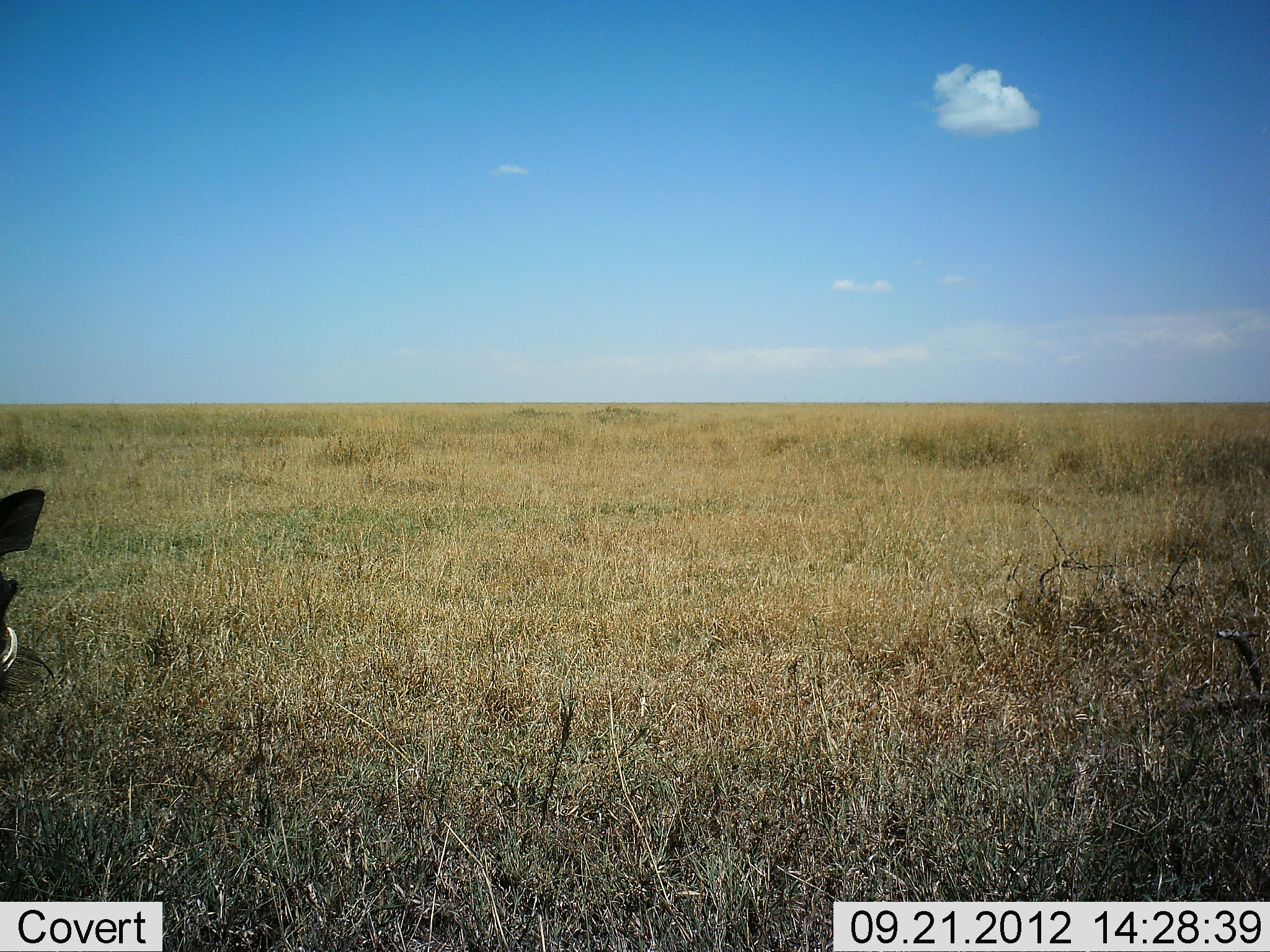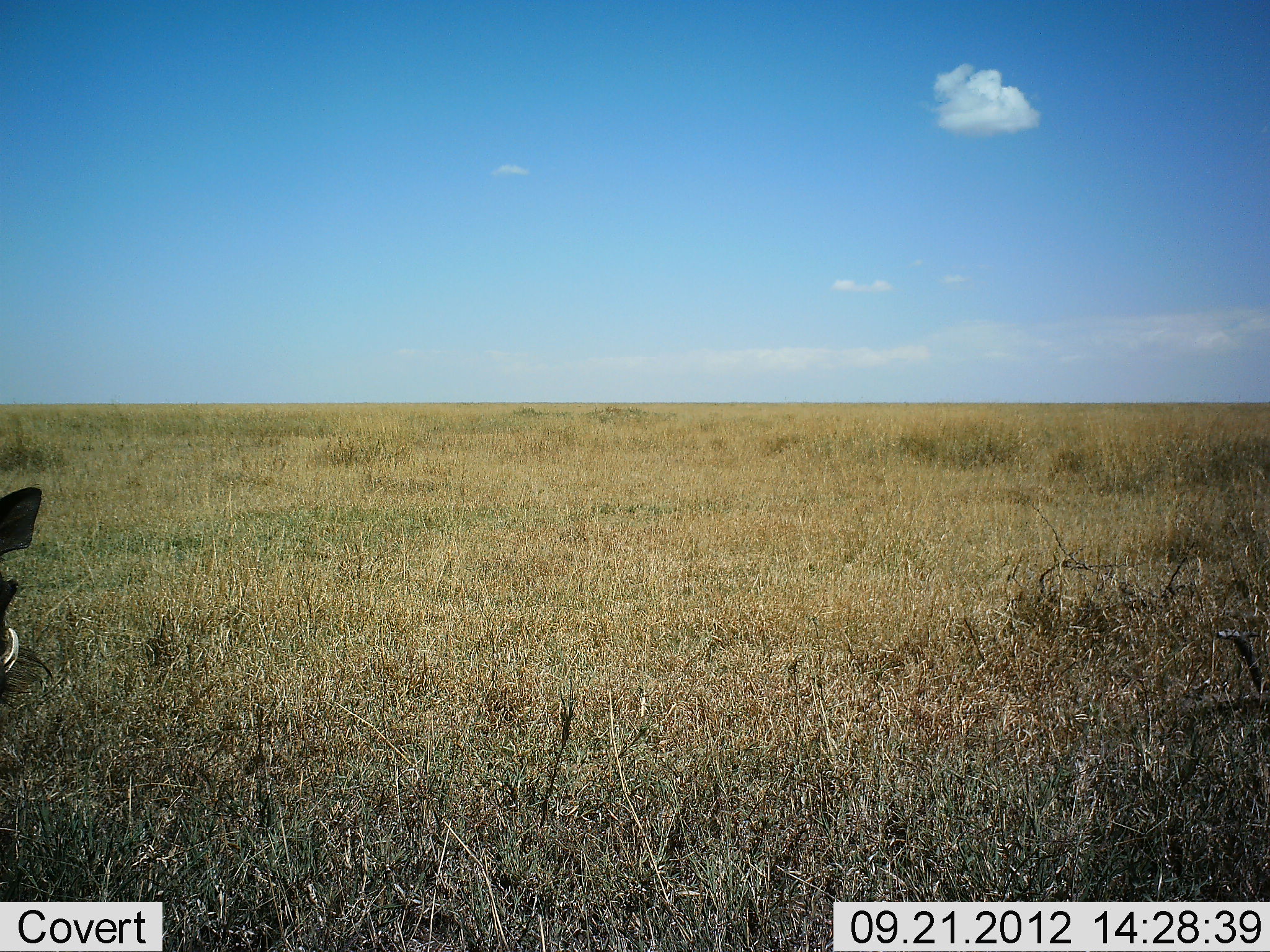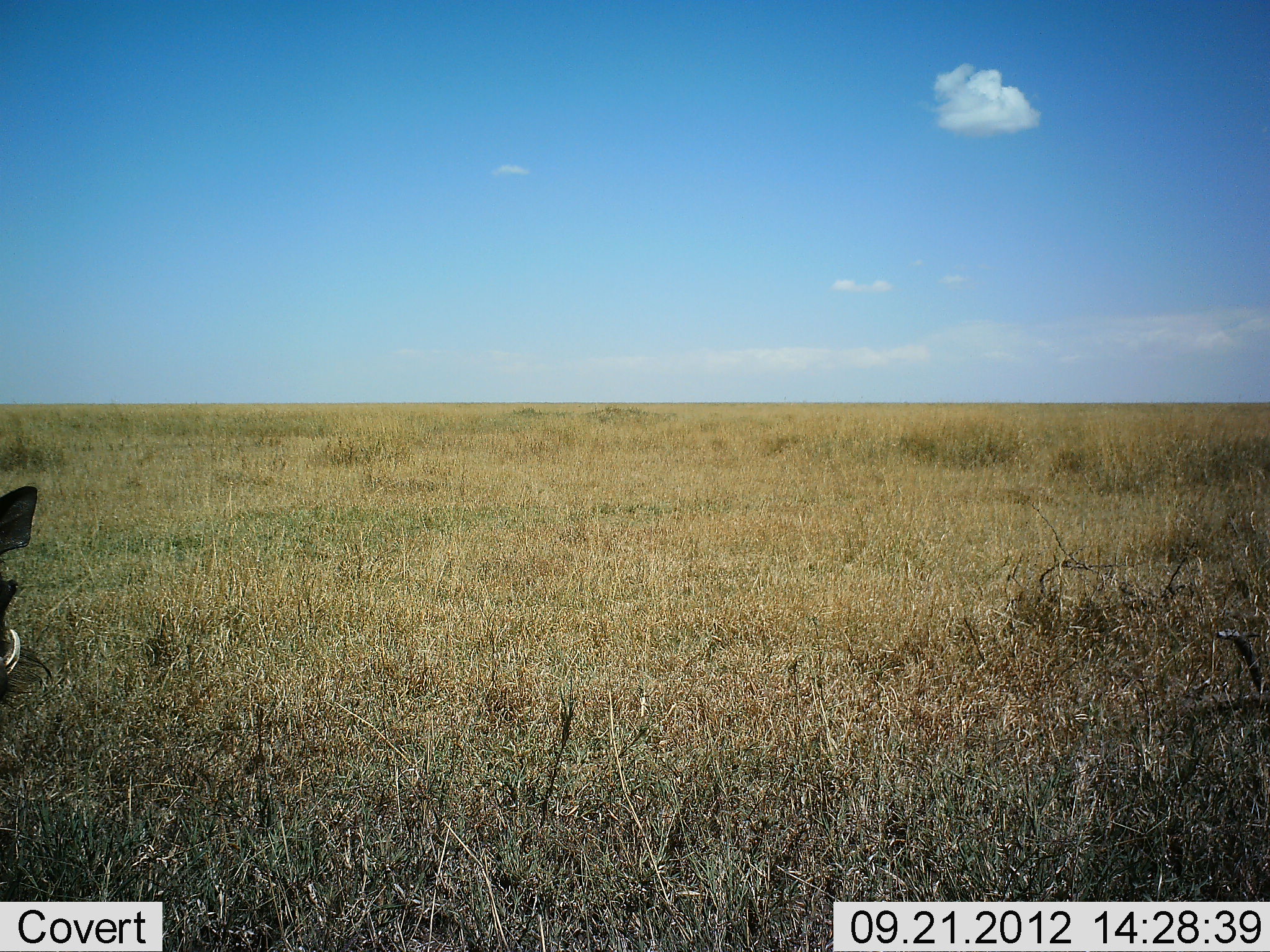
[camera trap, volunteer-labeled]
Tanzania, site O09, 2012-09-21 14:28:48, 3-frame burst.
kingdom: Animalia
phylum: Chordata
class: Mammalia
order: Artiodactyla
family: Suidae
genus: Phacochoerus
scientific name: Phacochoerus africanus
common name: warthog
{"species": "warthog (Phacochoerus africanus)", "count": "1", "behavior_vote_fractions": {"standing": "80%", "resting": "20%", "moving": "0%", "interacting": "0%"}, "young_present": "0%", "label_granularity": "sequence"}